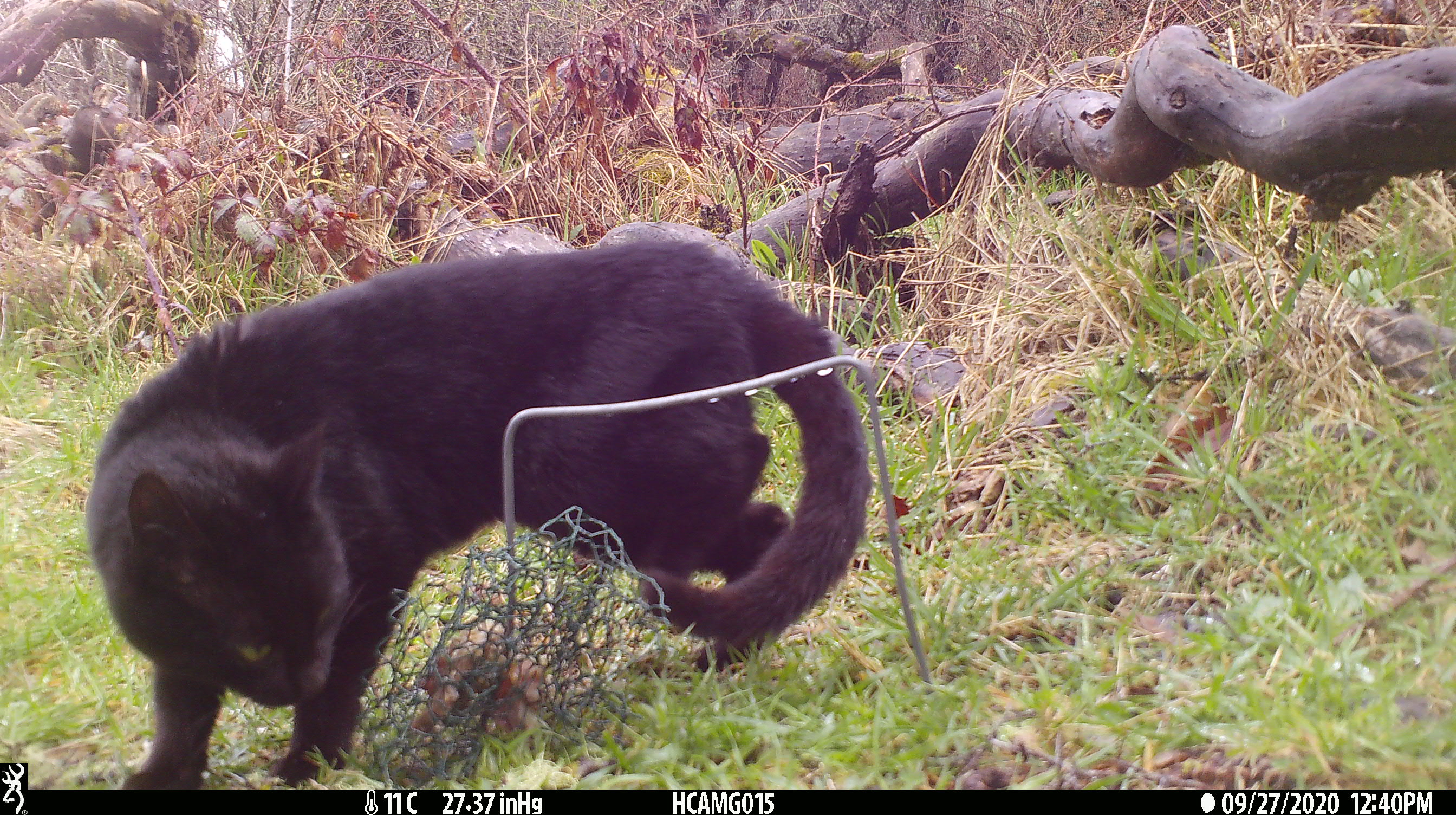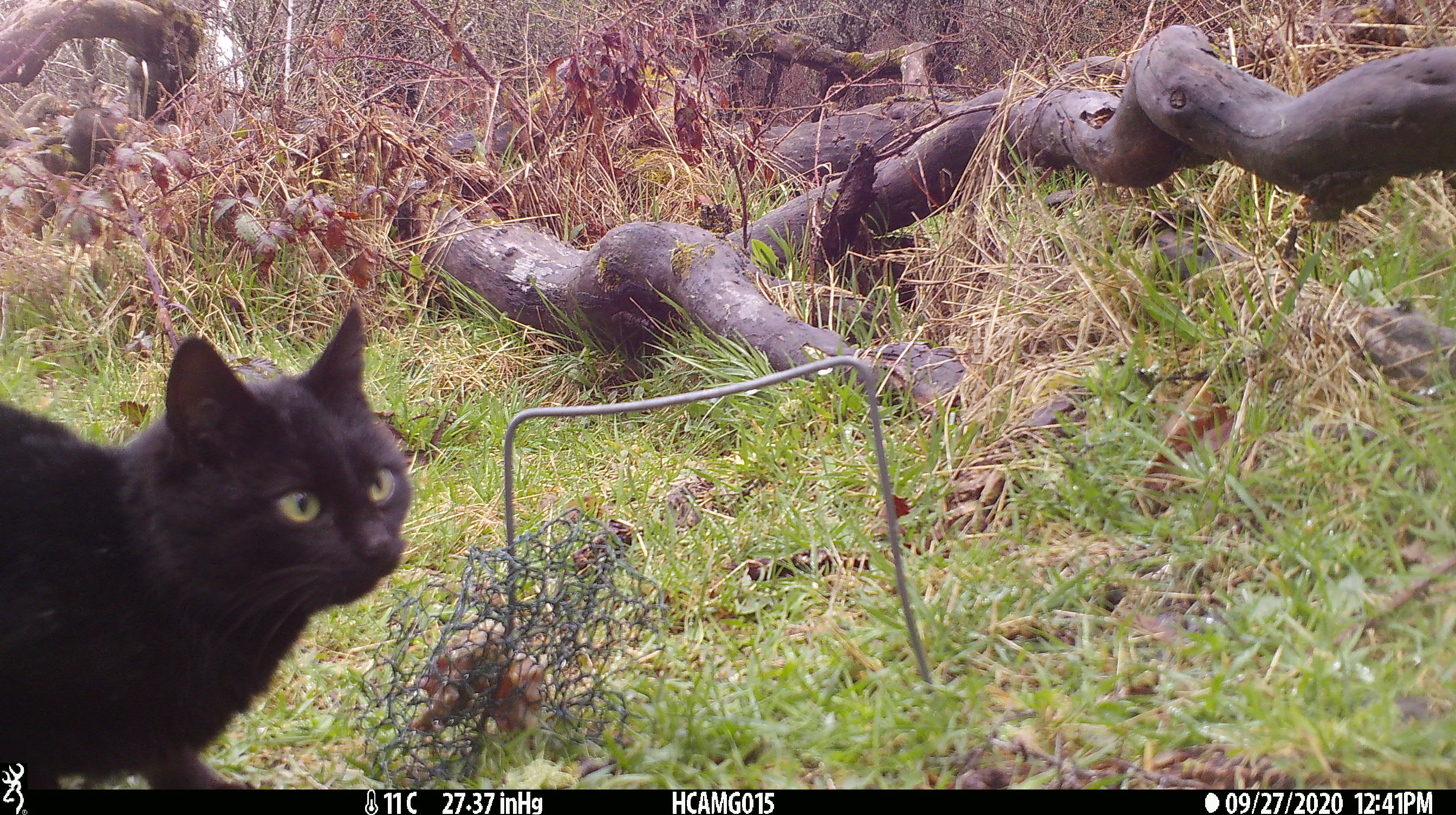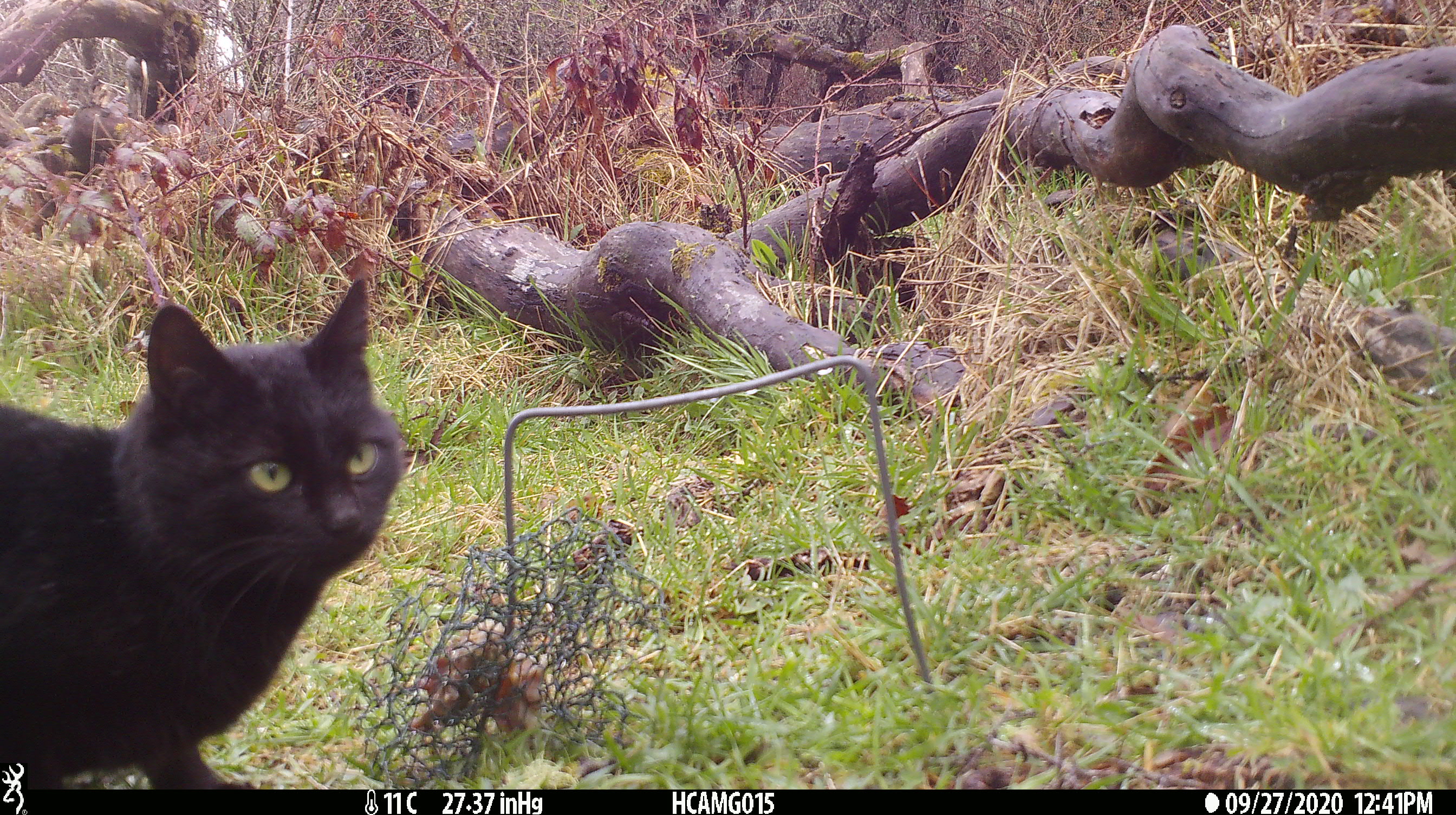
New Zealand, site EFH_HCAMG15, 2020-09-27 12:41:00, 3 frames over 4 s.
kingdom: Animalia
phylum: Chordata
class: Mammalia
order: Carnivora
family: Felidae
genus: Felis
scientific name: Felis catus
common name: domestic cat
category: cat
Cat (domestic cat) (Felis catus).